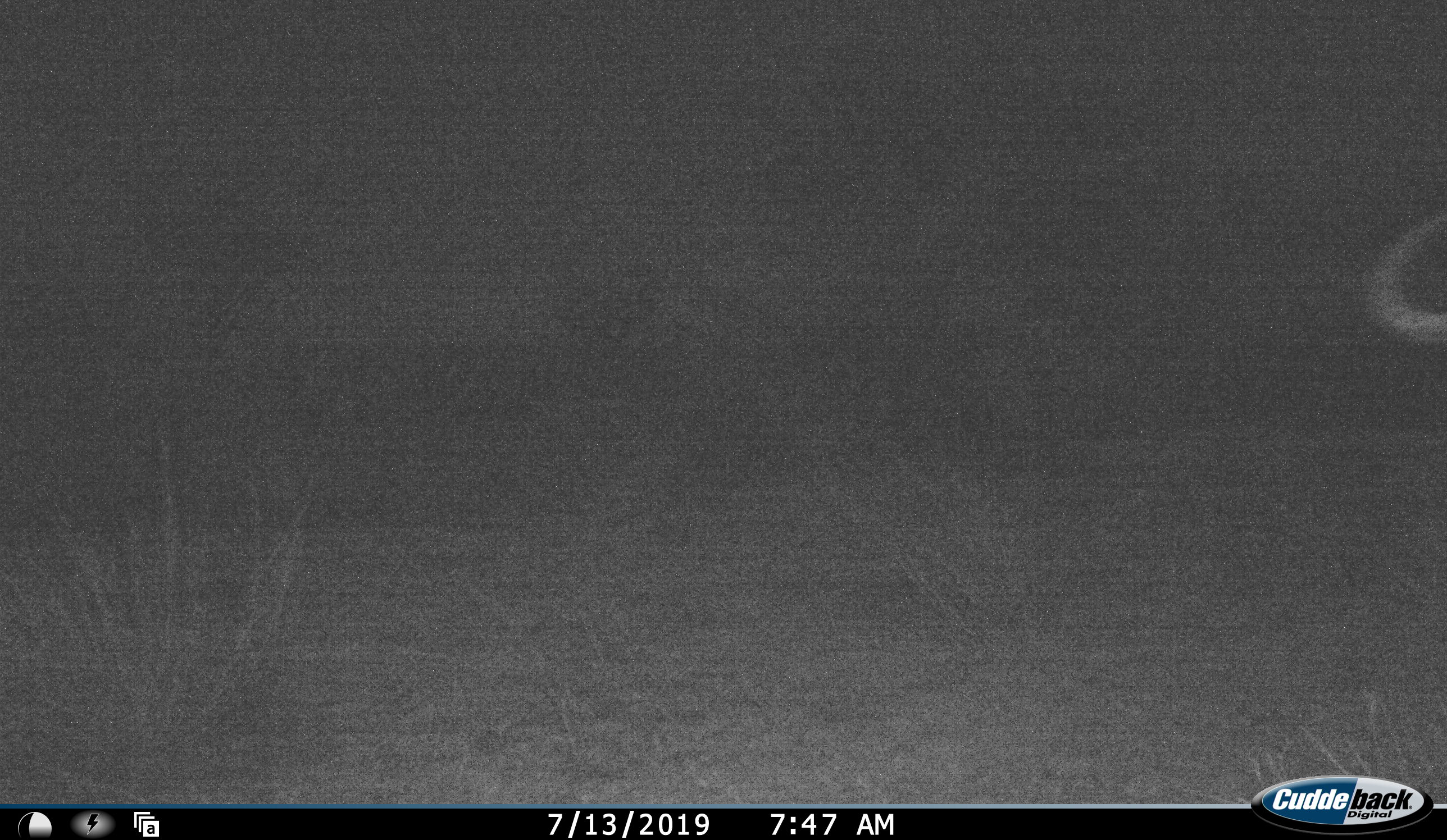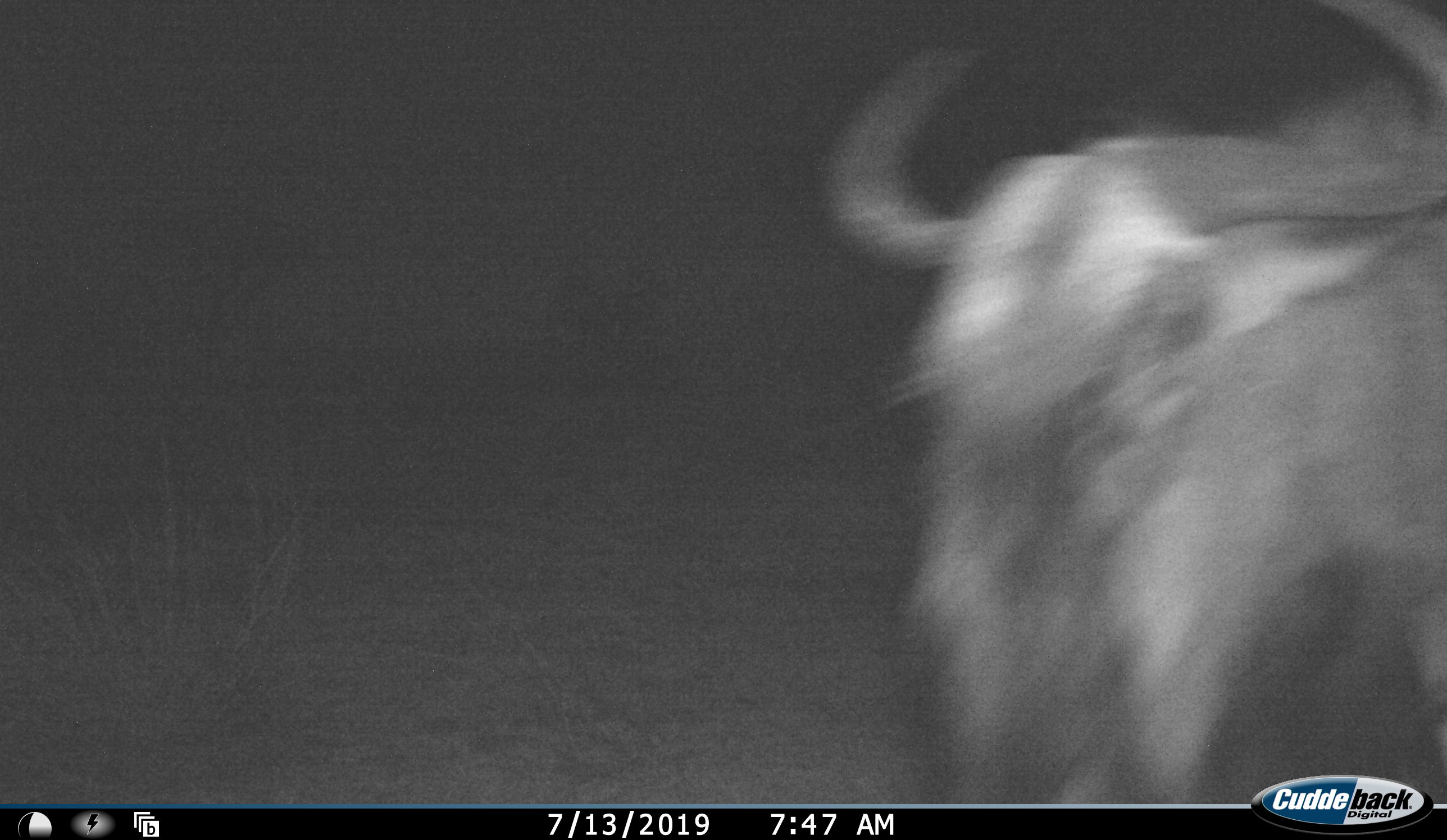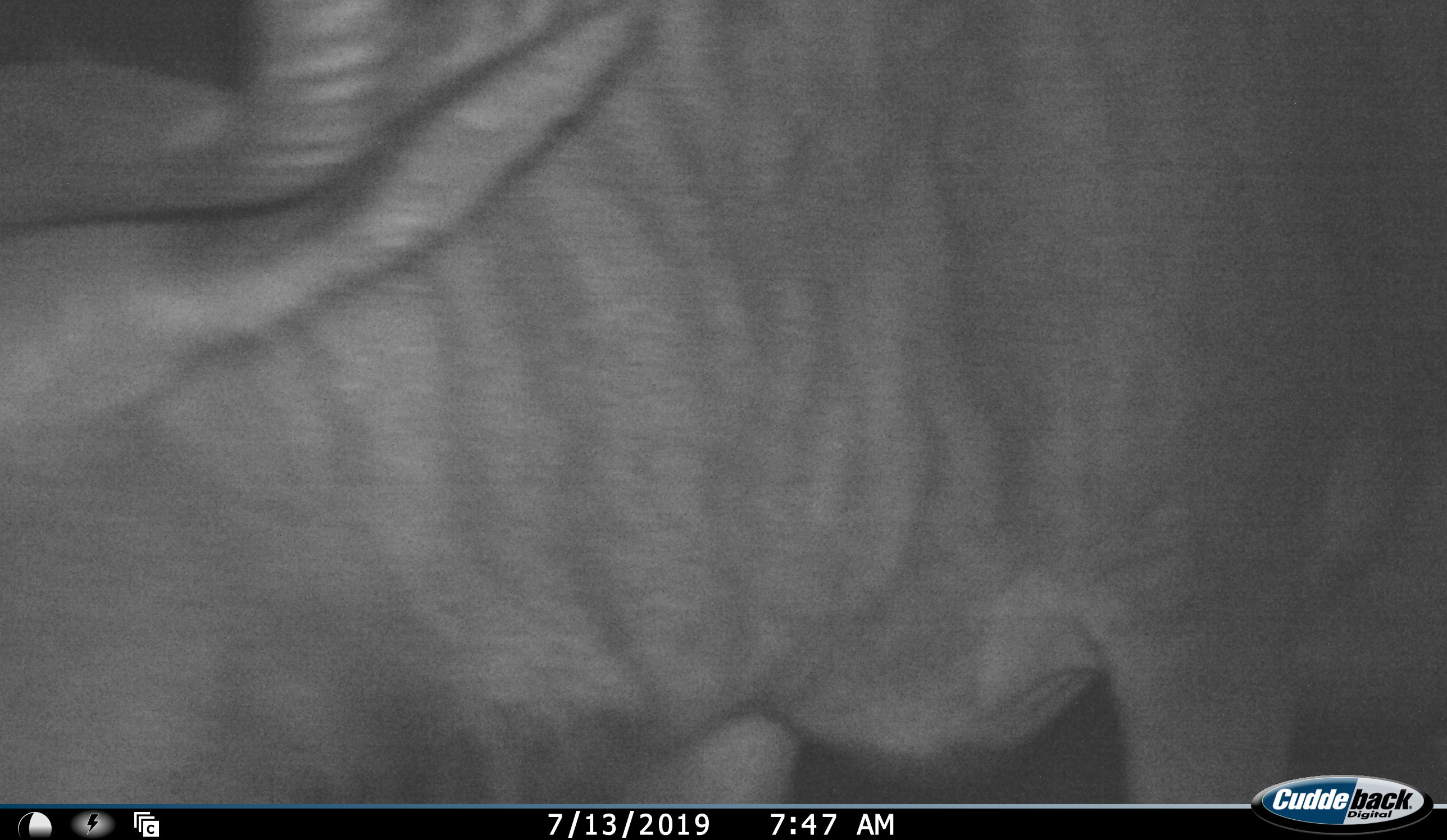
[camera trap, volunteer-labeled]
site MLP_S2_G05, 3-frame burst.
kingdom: Animalia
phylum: Chordata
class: Mammalia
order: Artiodactyla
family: Bovidae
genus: Connochaetes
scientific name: Connochaetes taurinus taurinus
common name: blue wildebeest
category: wildebeestblue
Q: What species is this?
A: Wildebeestblue (blue wildebeest) (Connochaetes taurinus taurinus).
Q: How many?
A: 1.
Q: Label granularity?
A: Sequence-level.